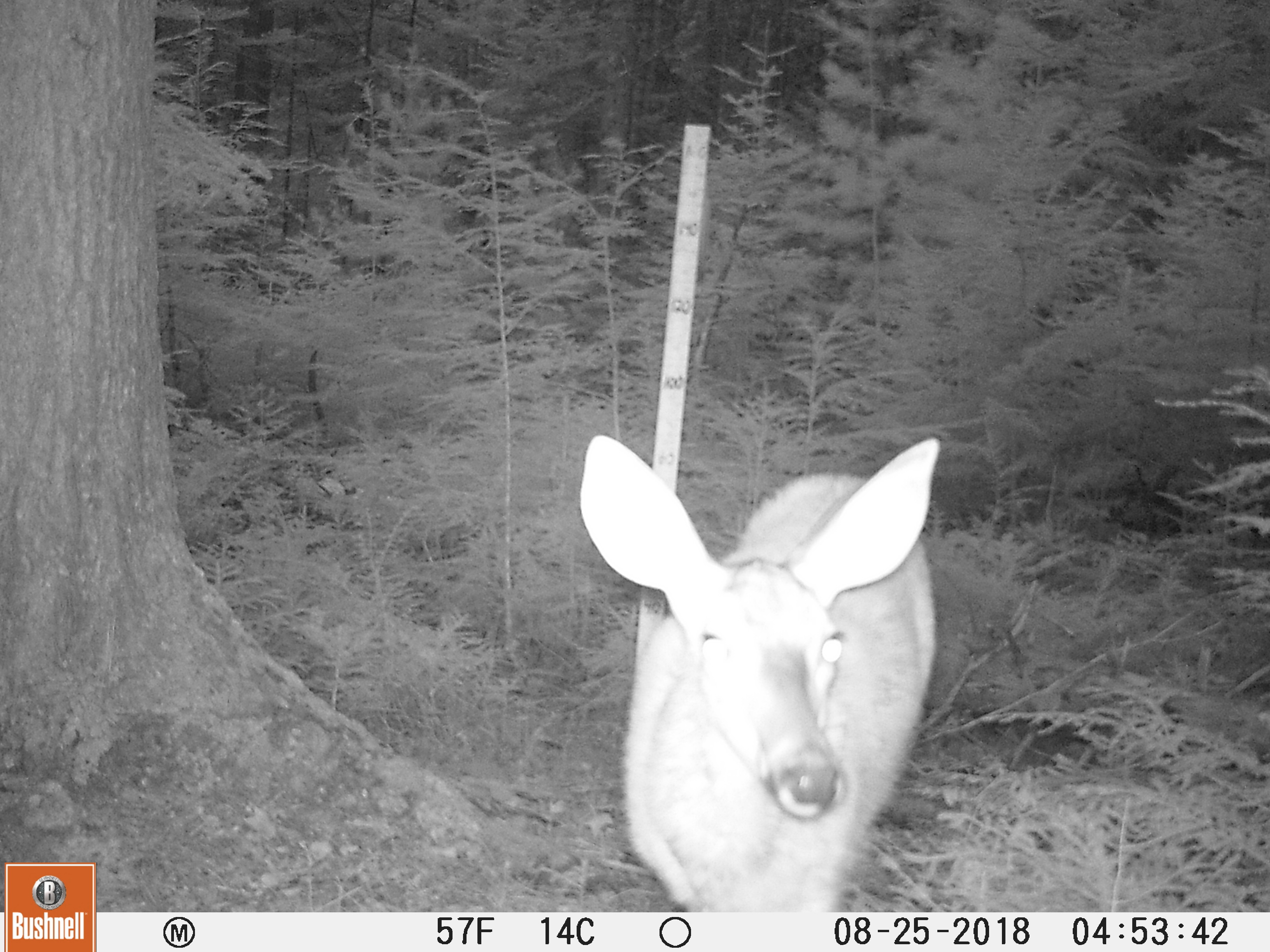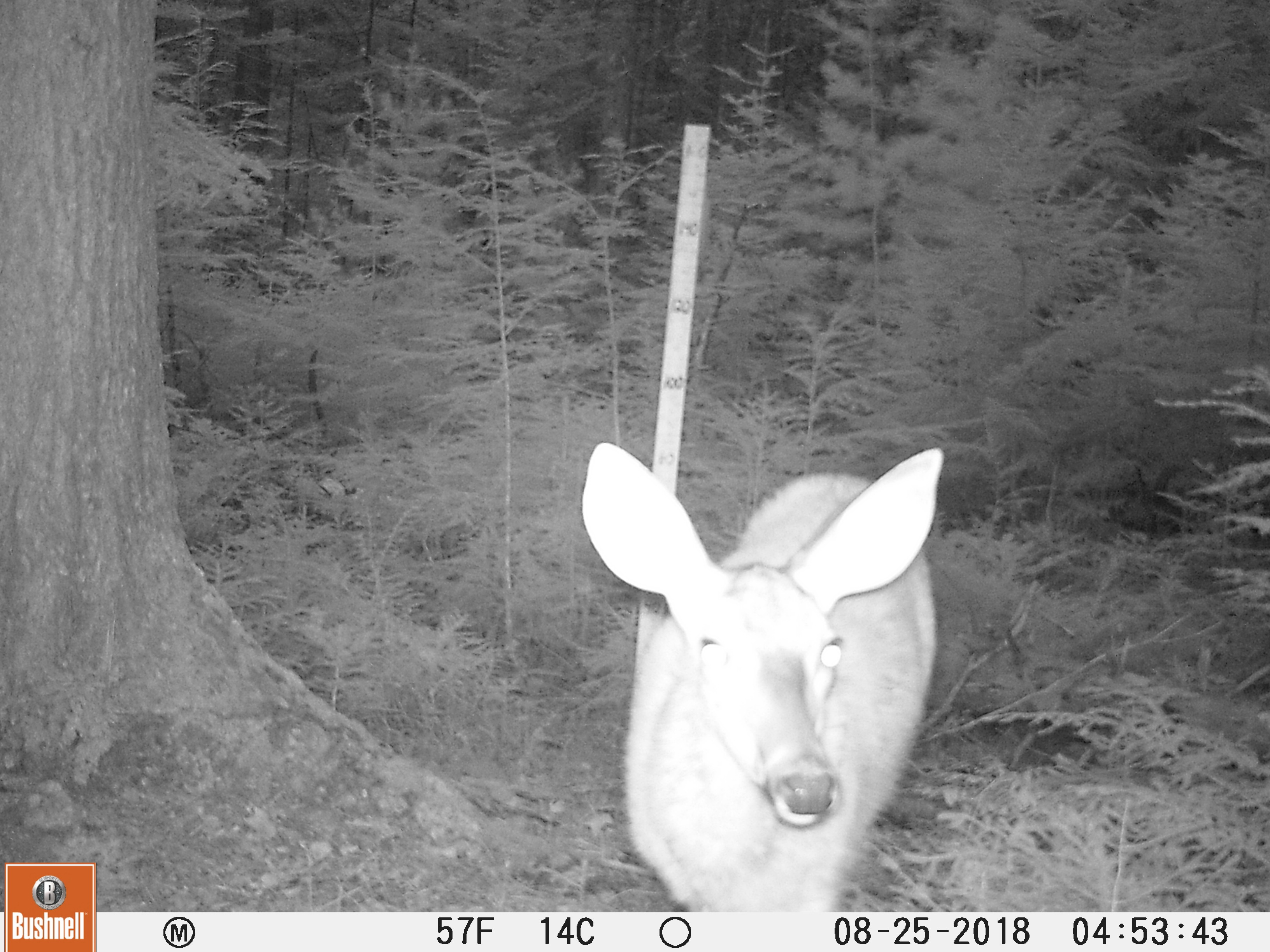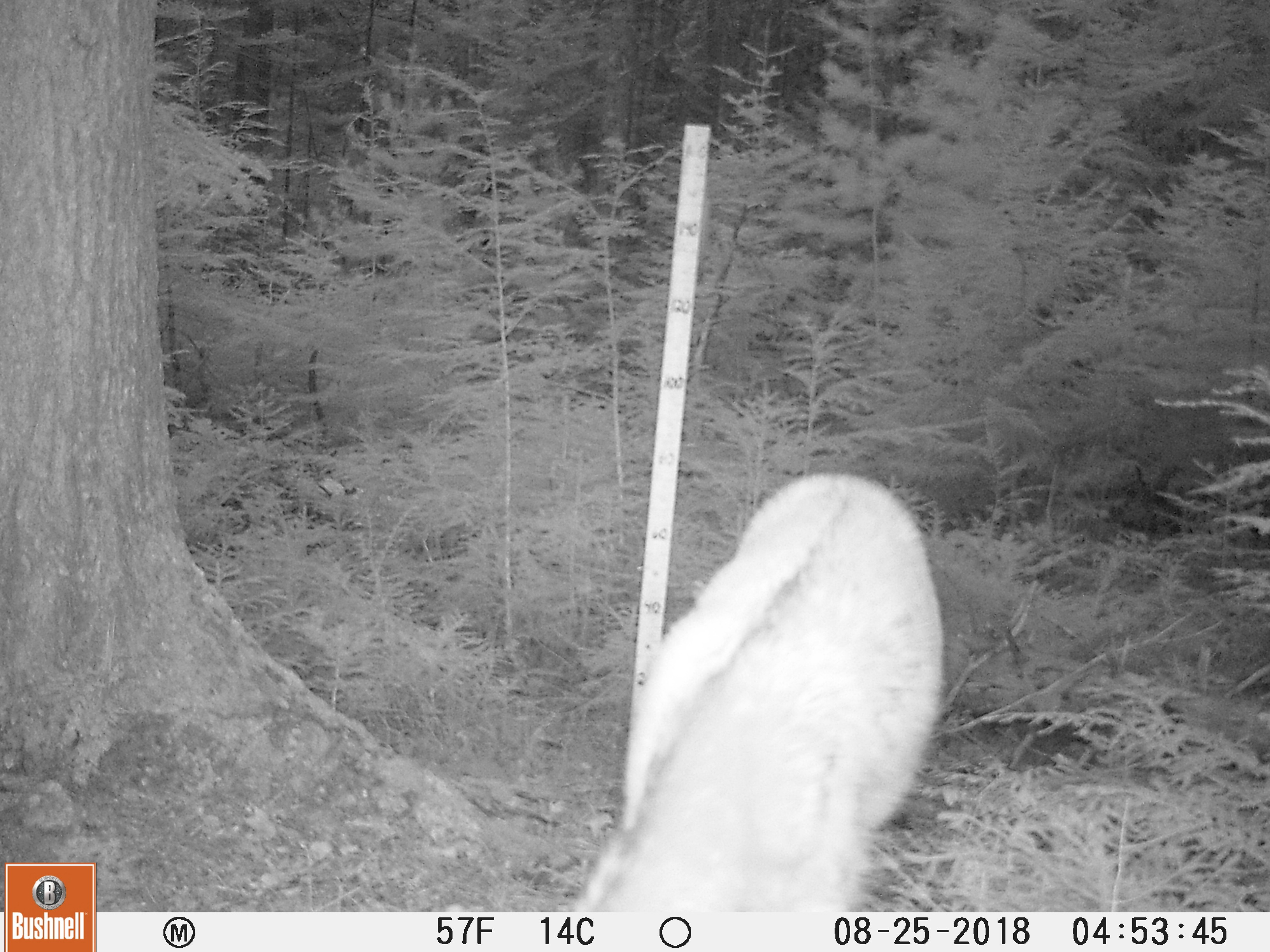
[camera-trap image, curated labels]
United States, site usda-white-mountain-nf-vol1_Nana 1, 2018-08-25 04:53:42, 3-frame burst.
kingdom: Animalia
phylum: Chordata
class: Mammalia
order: Artiodactyla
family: Cervidae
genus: Odocoileus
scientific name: Odocoileus virginianus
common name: white-tailed deer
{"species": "white-tailed deer (Odocoileus virginianus)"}